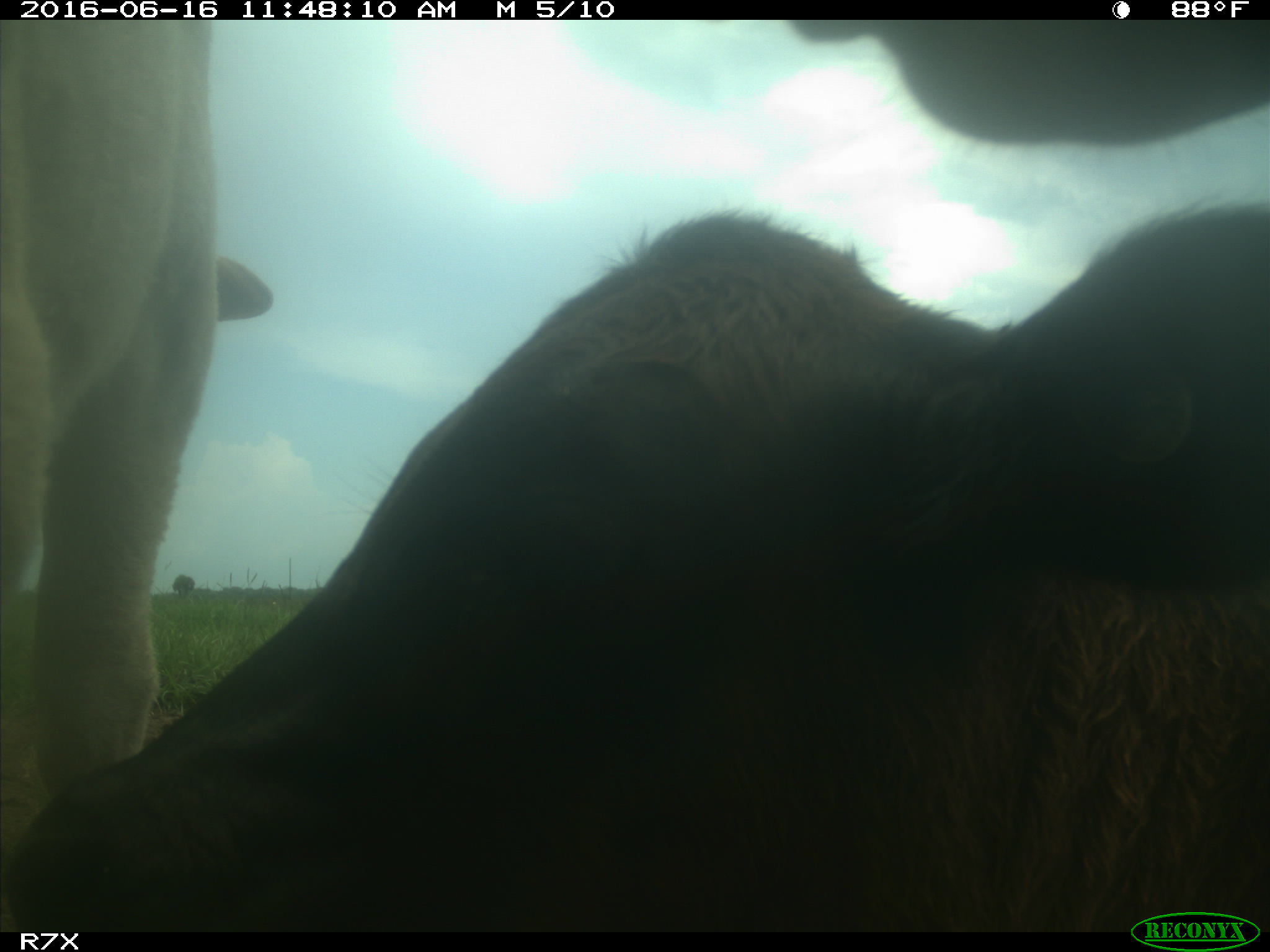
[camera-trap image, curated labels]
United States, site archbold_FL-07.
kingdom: Animalia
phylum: Chordata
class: Mammalia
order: Artiodactyla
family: Bovidae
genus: Bos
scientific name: Bos taurus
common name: domestic cow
Bos taurus (domestic cow).